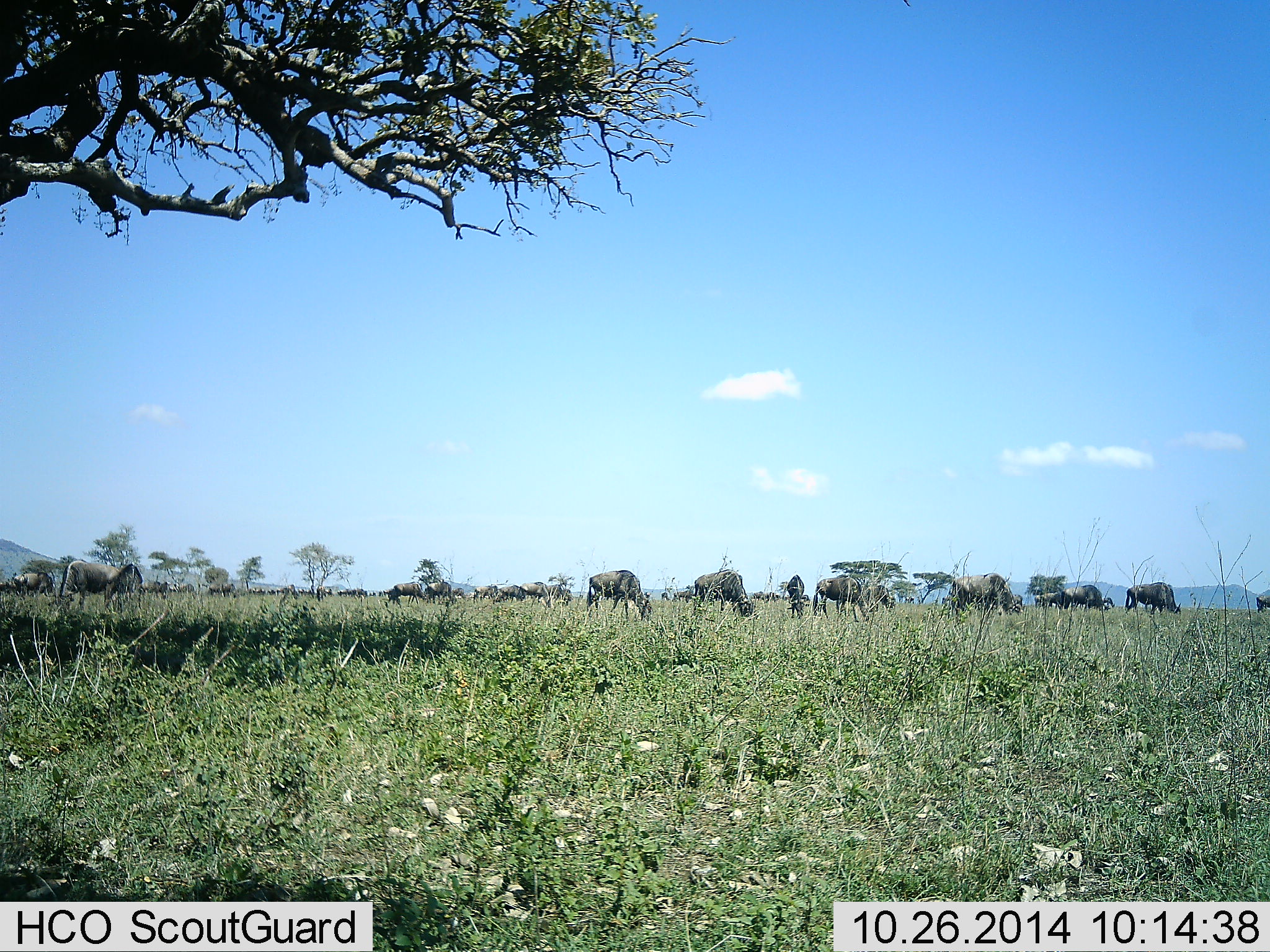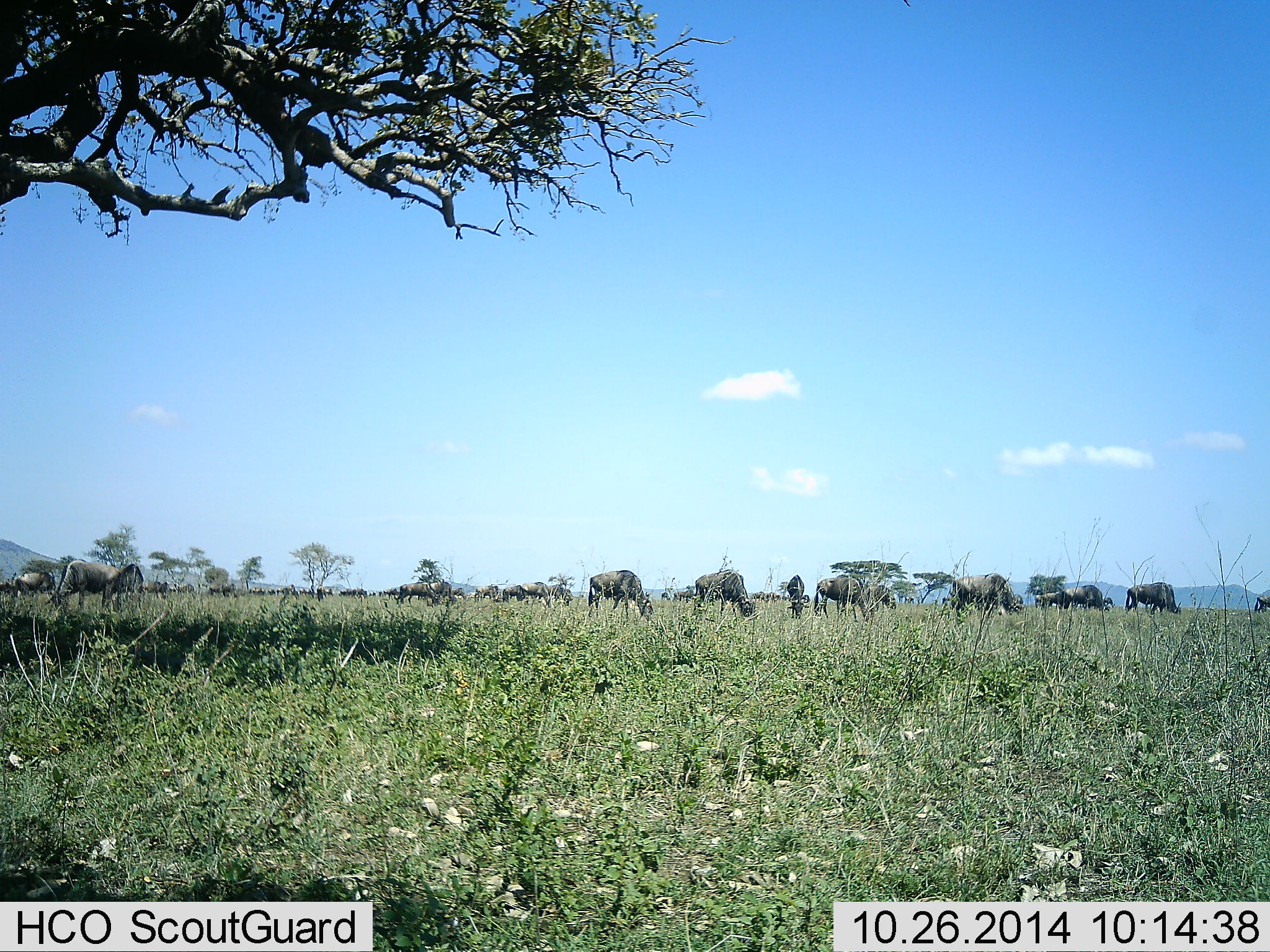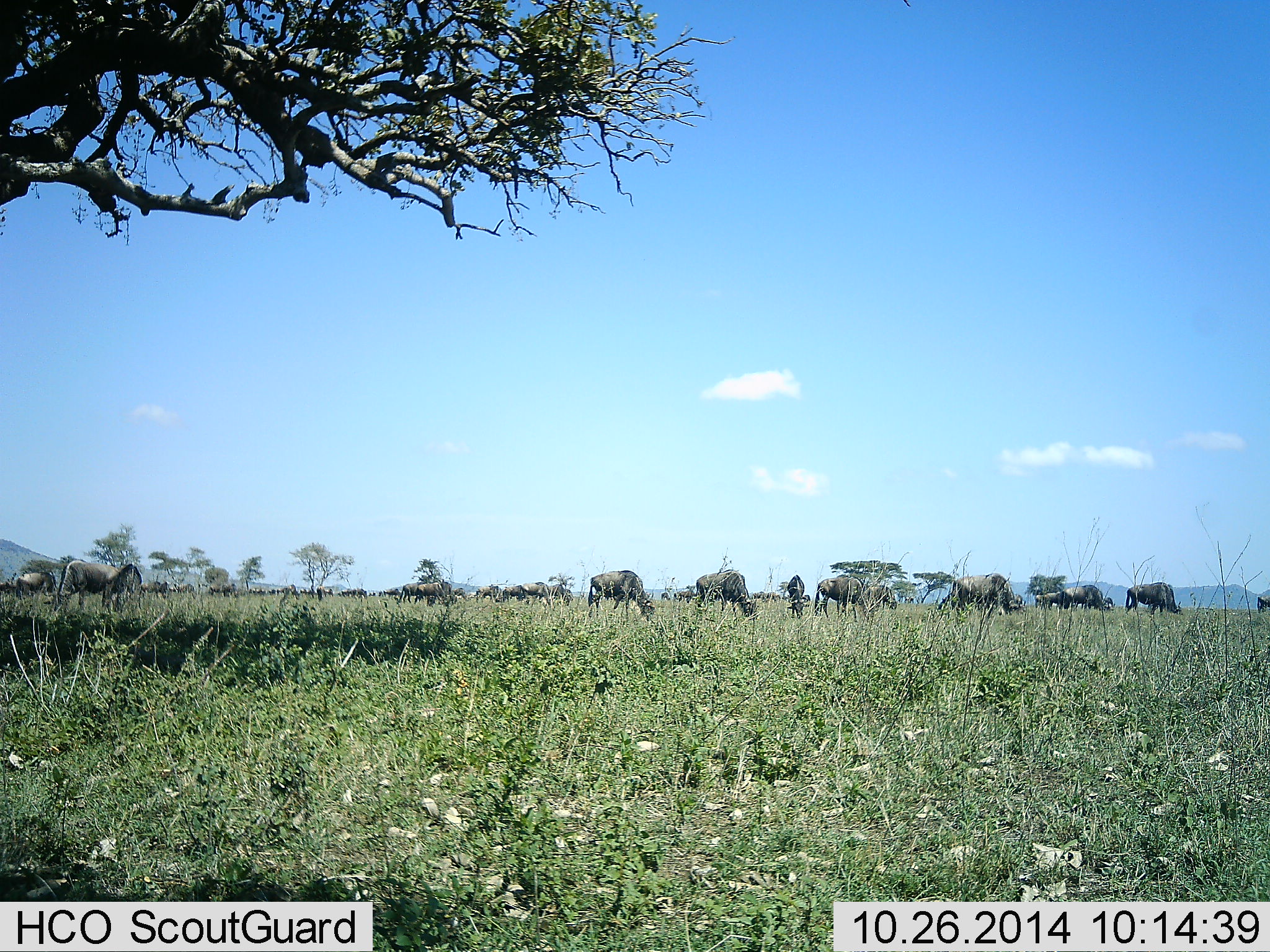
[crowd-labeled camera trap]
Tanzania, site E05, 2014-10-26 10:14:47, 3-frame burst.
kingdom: Animalia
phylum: Chordata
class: Mammalia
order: Artiodactyla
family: Bovidae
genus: Connochaetes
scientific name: Connochaetes taurinus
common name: blue wildebeest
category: wildebeest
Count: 11-50.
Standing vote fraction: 40%.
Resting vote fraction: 0%.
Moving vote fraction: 30%.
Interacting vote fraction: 0%.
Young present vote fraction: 0%.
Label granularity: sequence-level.